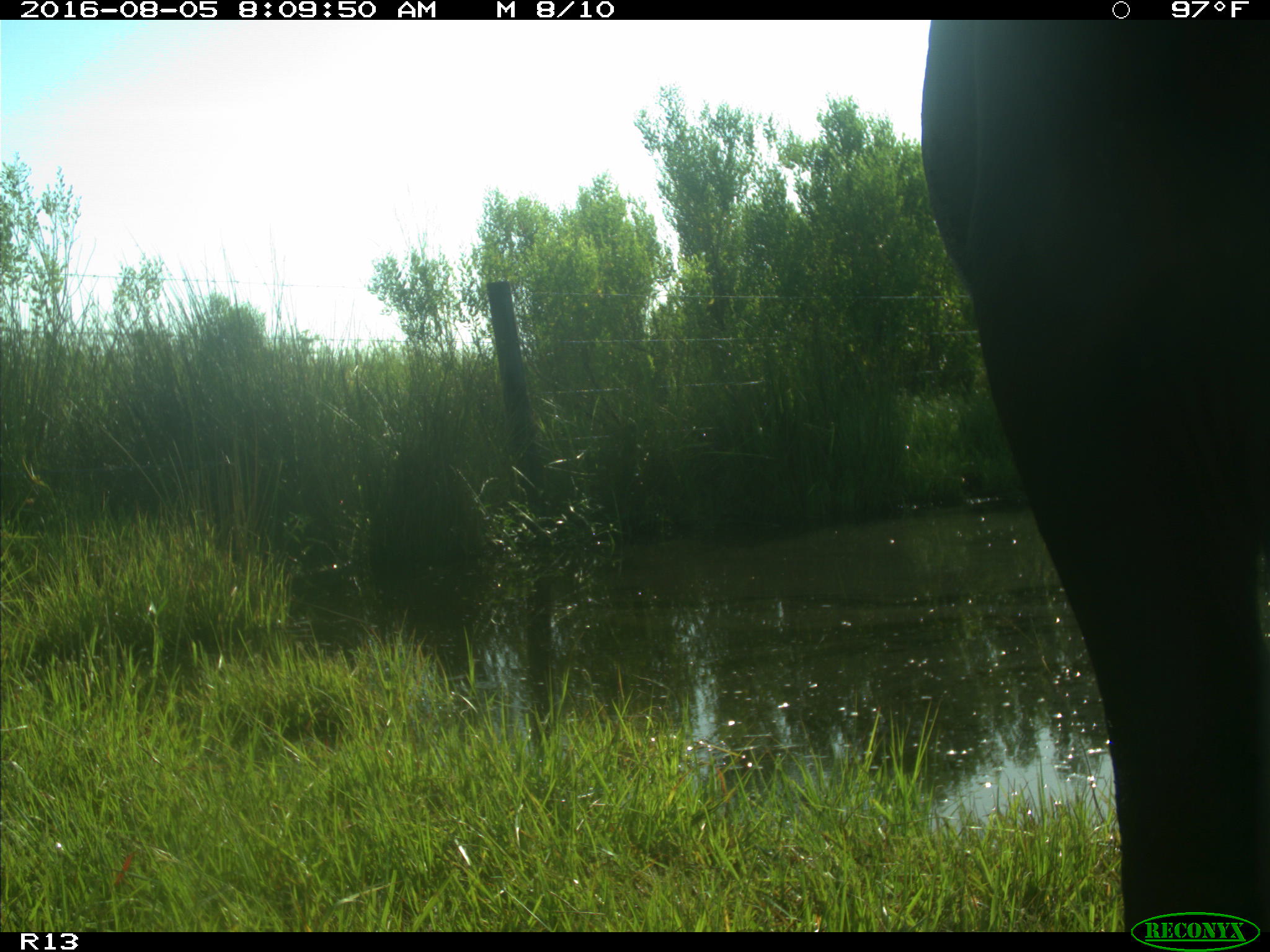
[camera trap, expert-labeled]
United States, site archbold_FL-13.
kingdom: Animalia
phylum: Chordata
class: Mammalia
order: Artiodactyla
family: Bovidae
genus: Bos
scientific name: Bos taurus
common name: domestic cow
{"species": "Bos taurus (domestic cow)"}